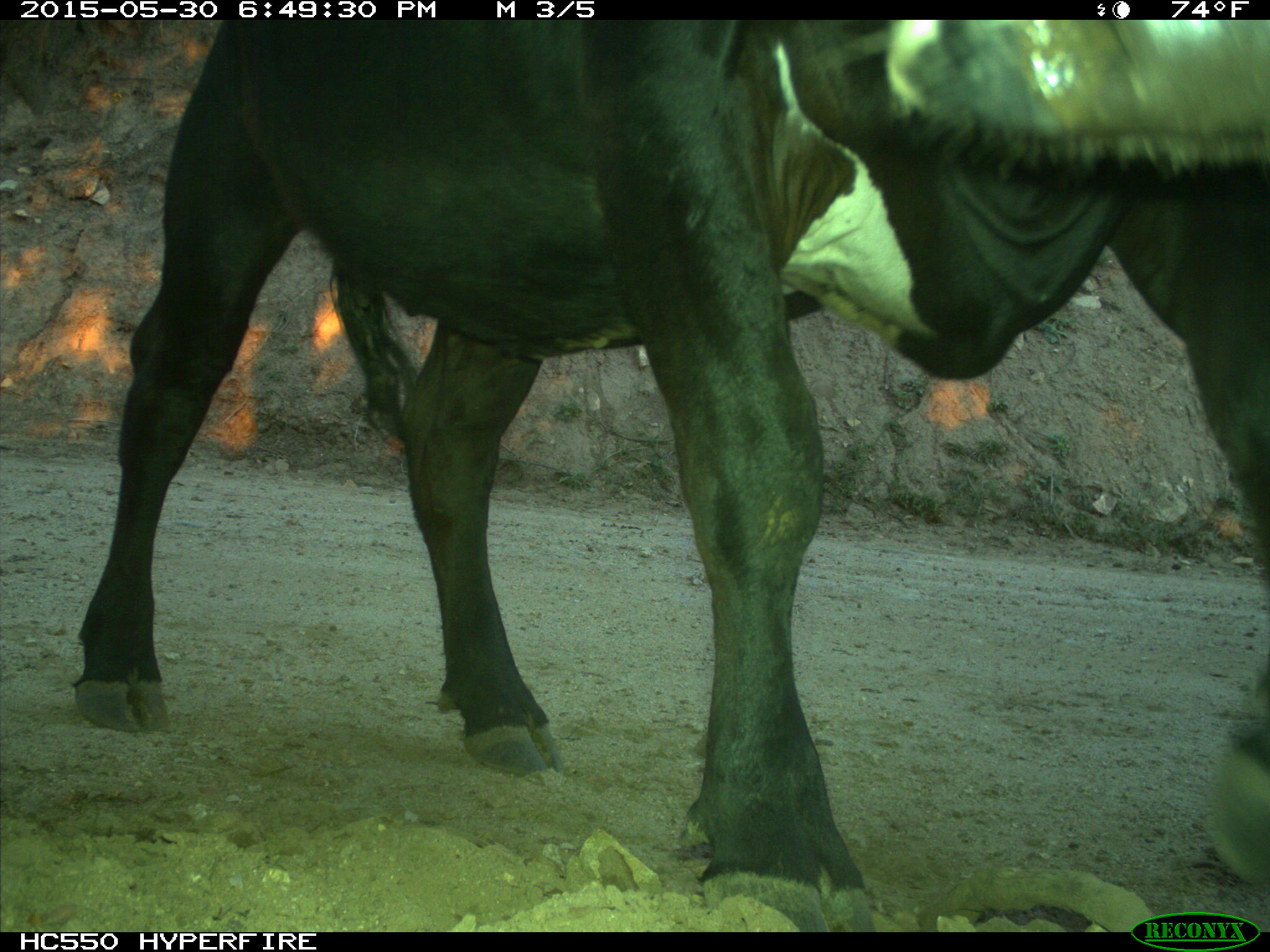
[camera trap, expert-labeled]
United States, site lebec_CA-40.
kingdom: Animalia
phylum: Chordata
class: Mammalia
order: Artiodactyla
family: Bovidae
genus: Bos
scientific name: Bos taurus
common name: domestic cow